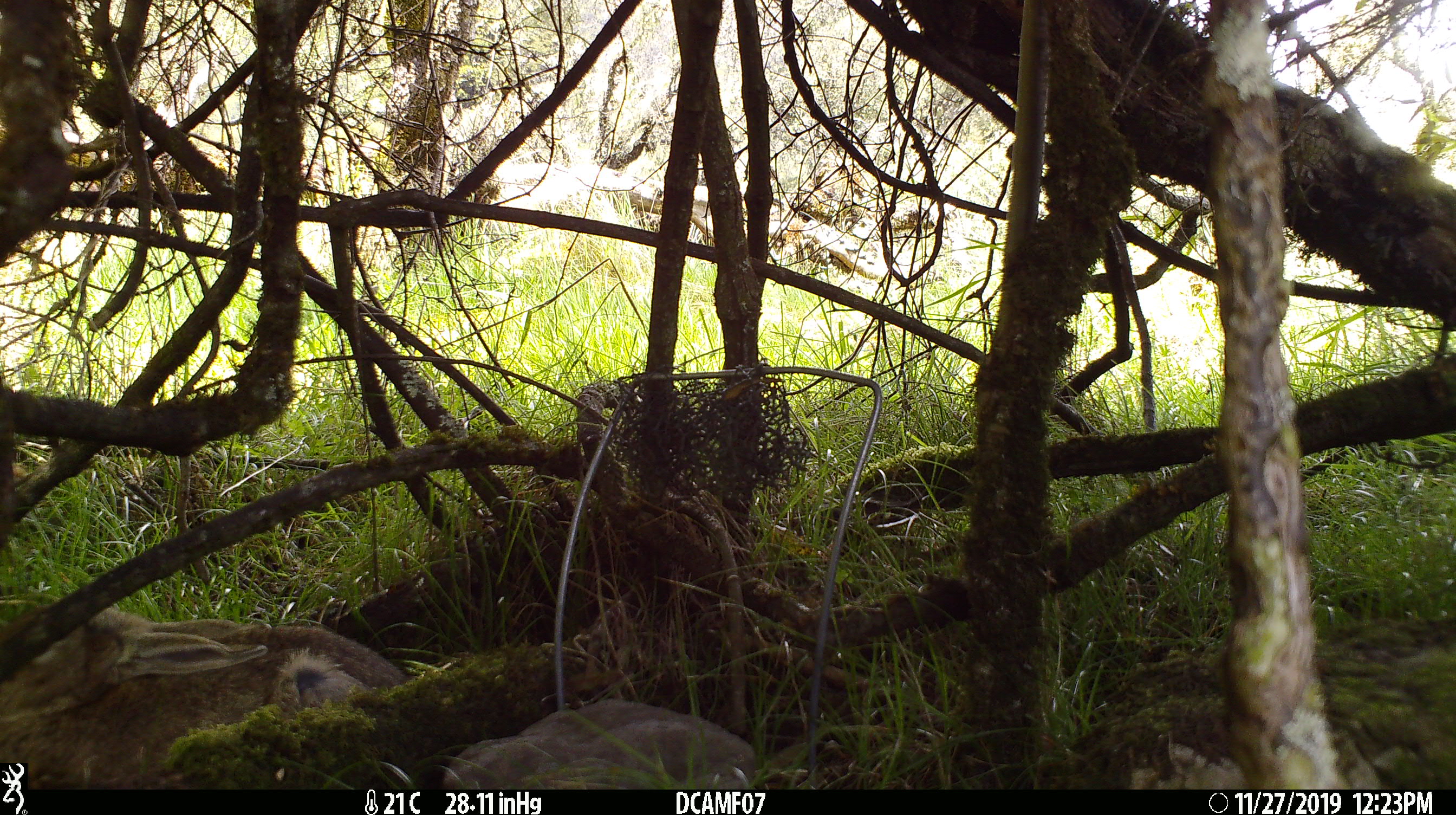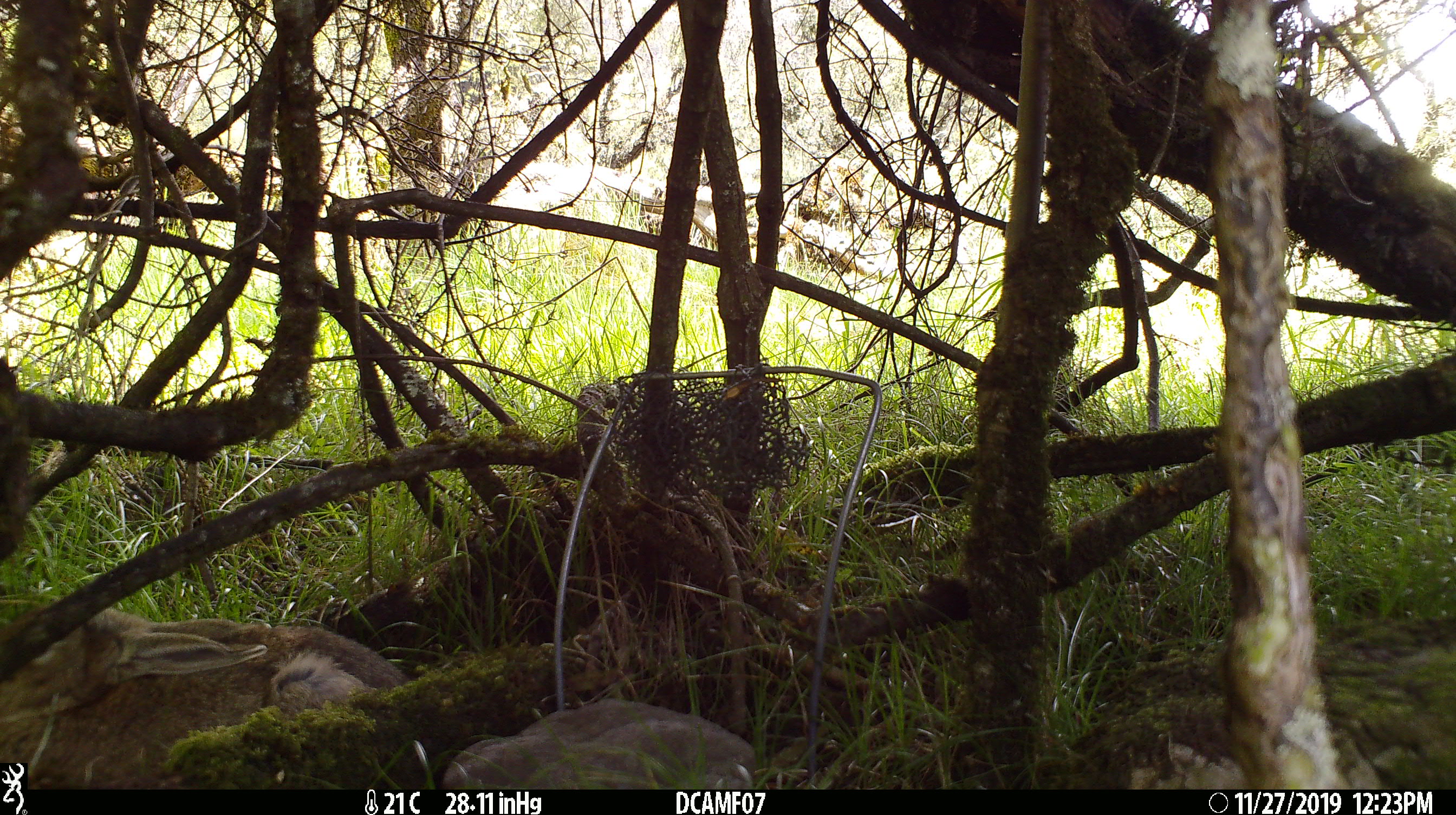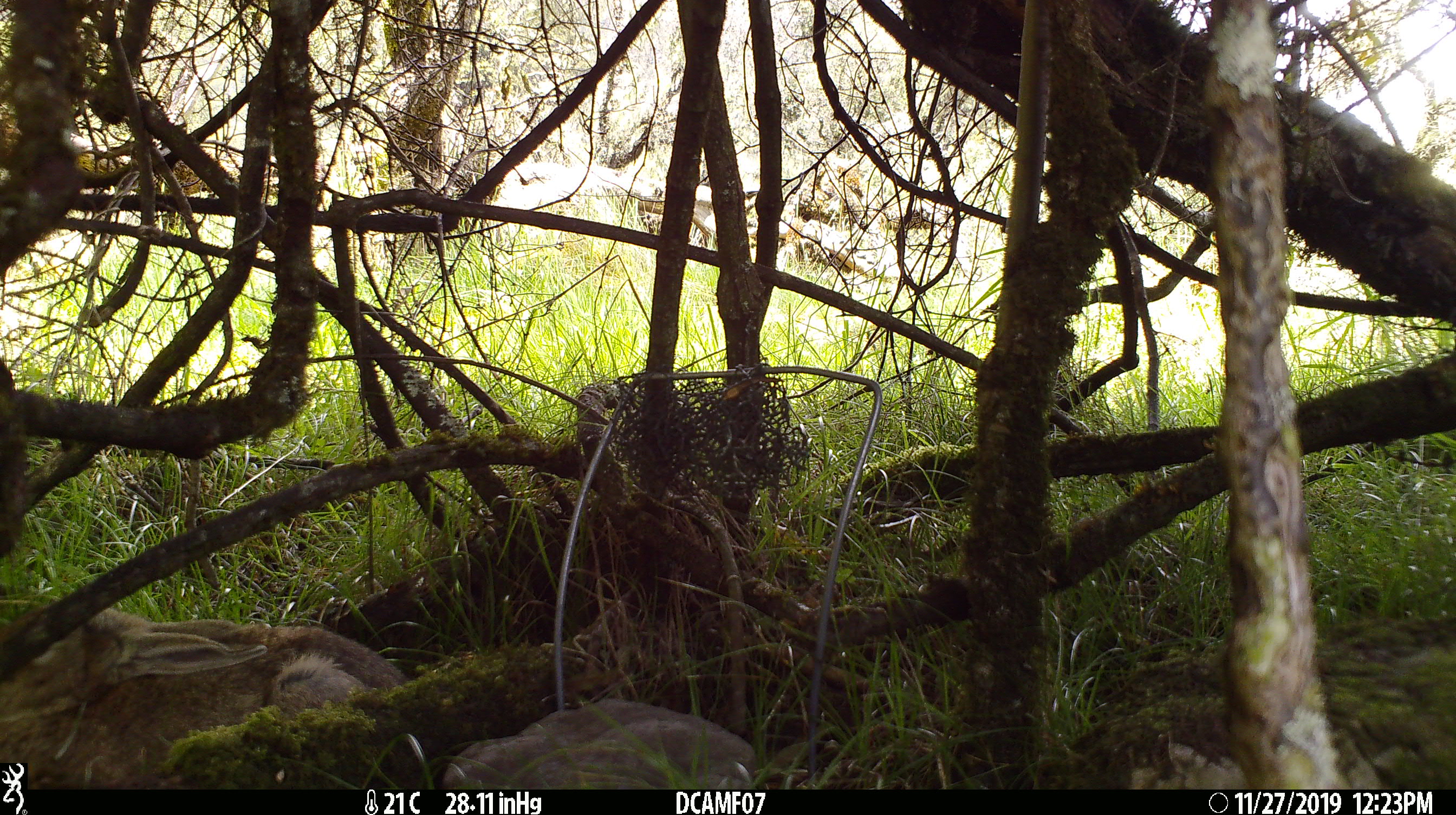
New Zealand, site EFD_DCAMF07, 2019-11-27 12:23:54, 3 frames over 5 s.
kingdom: Animalia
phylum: Chordata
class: Mammalia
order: Lagomorpha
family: Leporidae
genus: Oryctolagus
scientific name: Oryctolagus cuniculus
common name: european rabbit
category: rabbit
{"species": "rabbit (european rabbit) (Oryctolagus cuniculus)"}